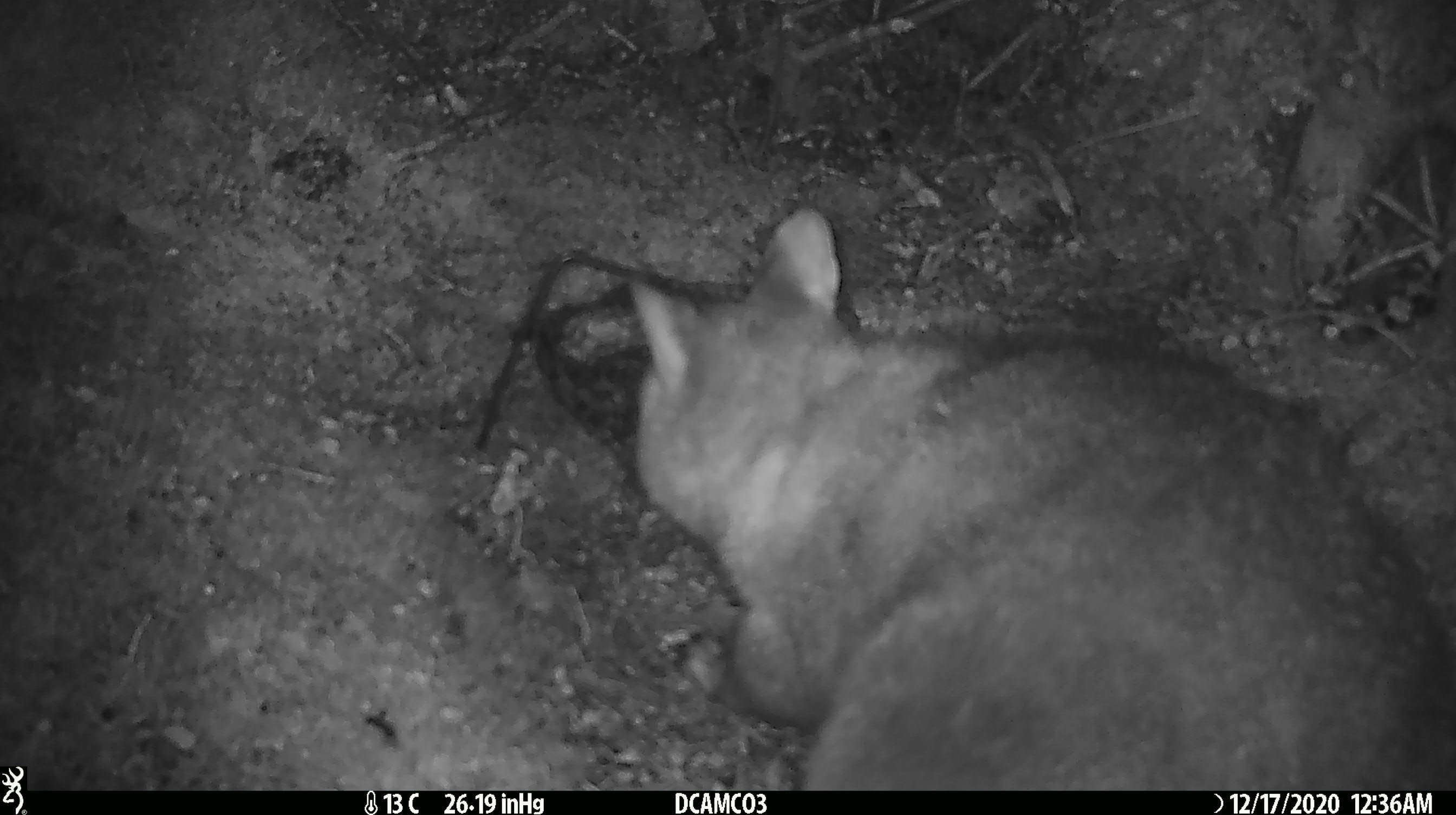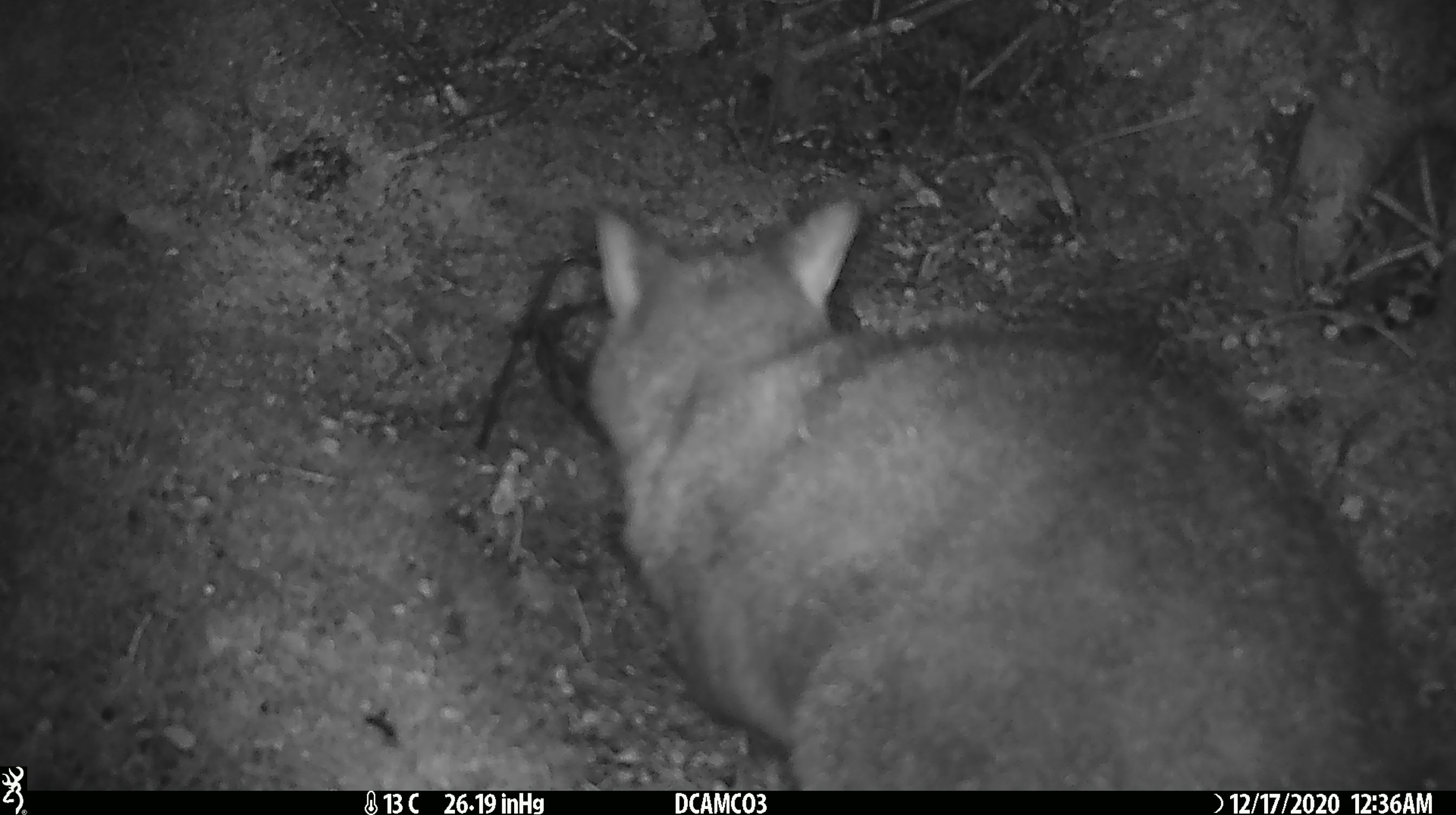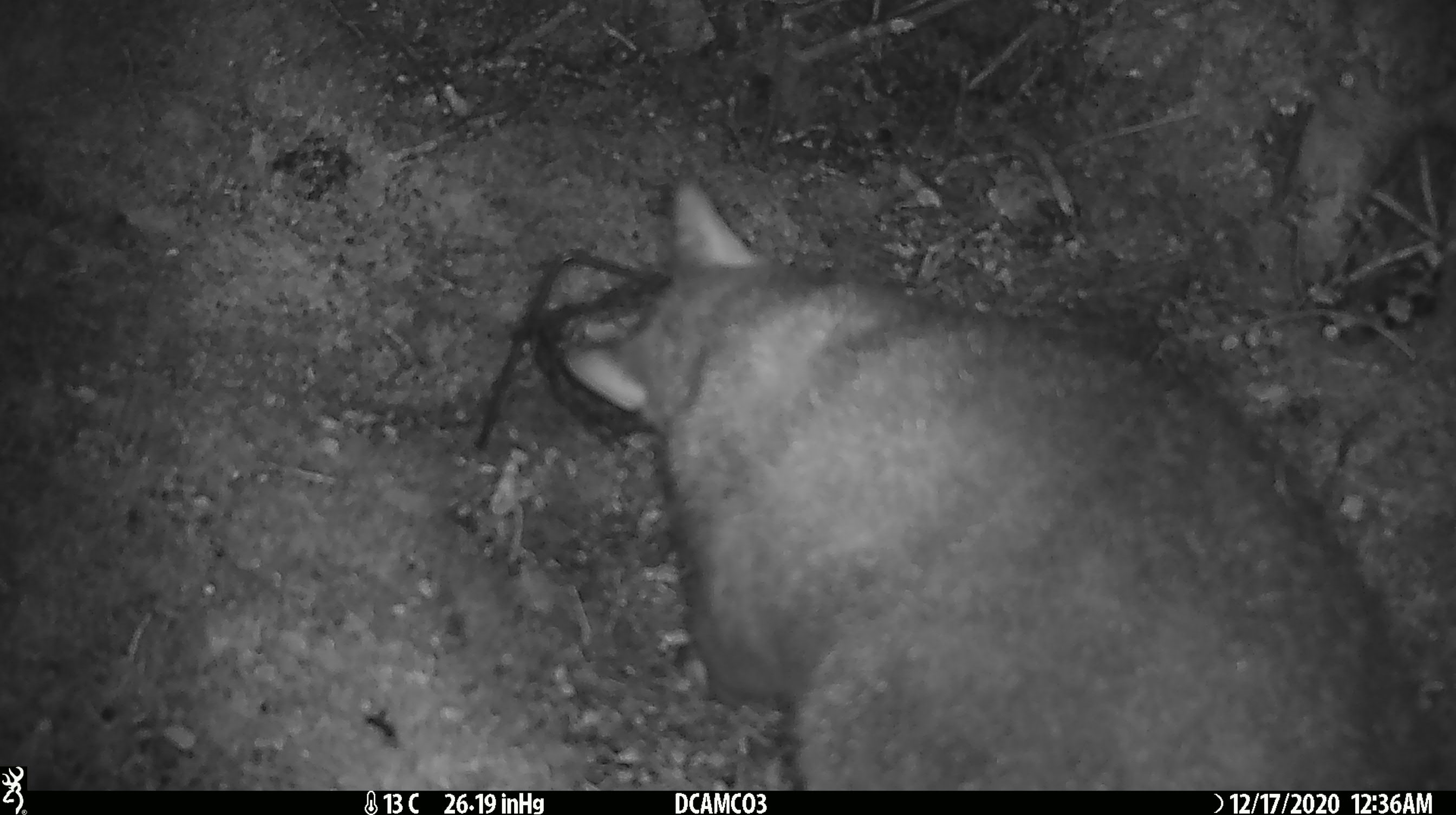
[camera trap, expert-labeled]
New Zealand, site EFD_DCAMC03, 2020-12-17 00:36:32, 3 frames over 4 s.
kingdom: Animalia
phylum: Chordata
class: Mammalia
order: Diprotodontia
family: Phalangeridae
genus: Trichosurus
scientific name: Trichosurus vulpecula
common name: common brushtail possum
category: possum